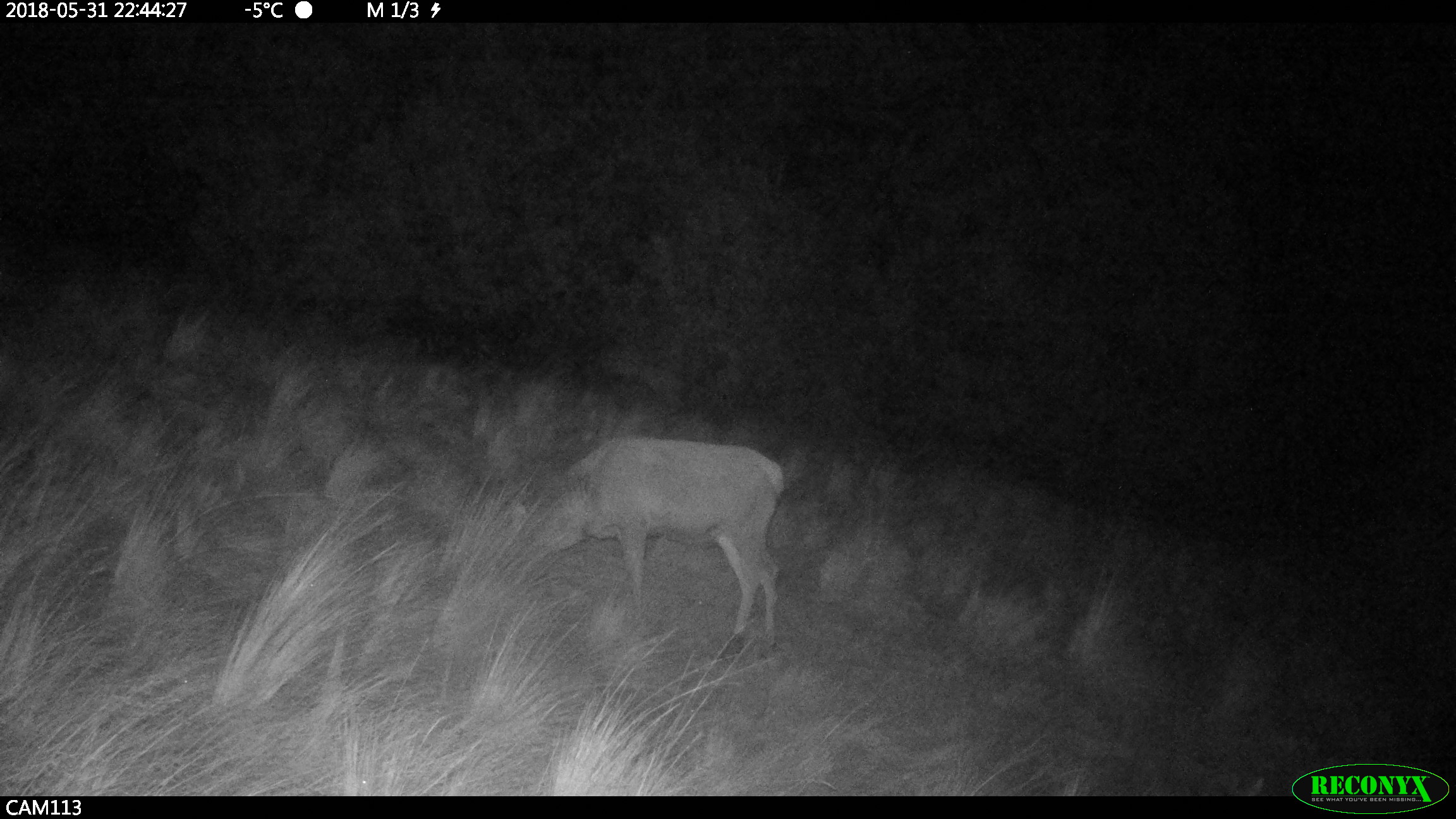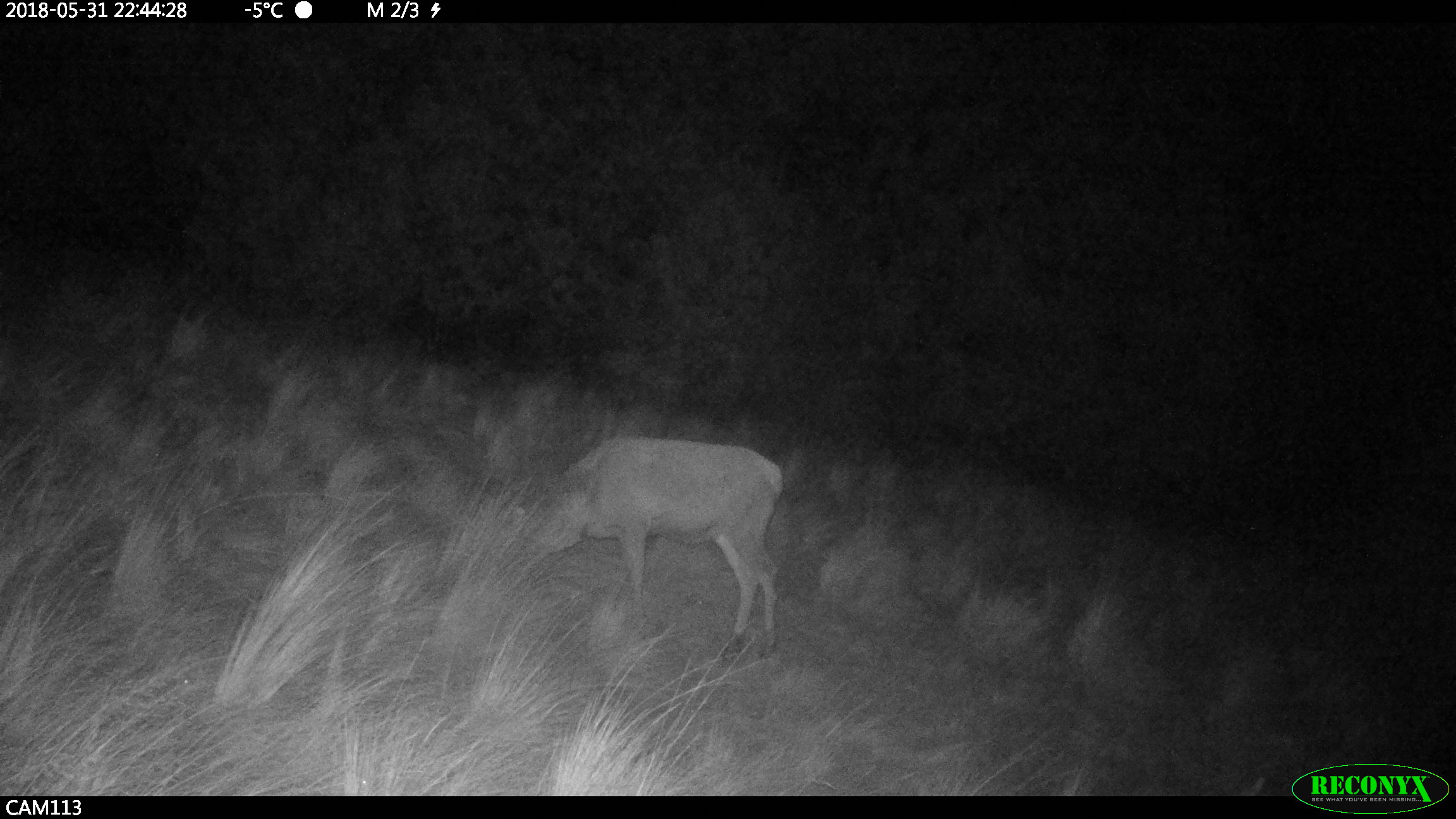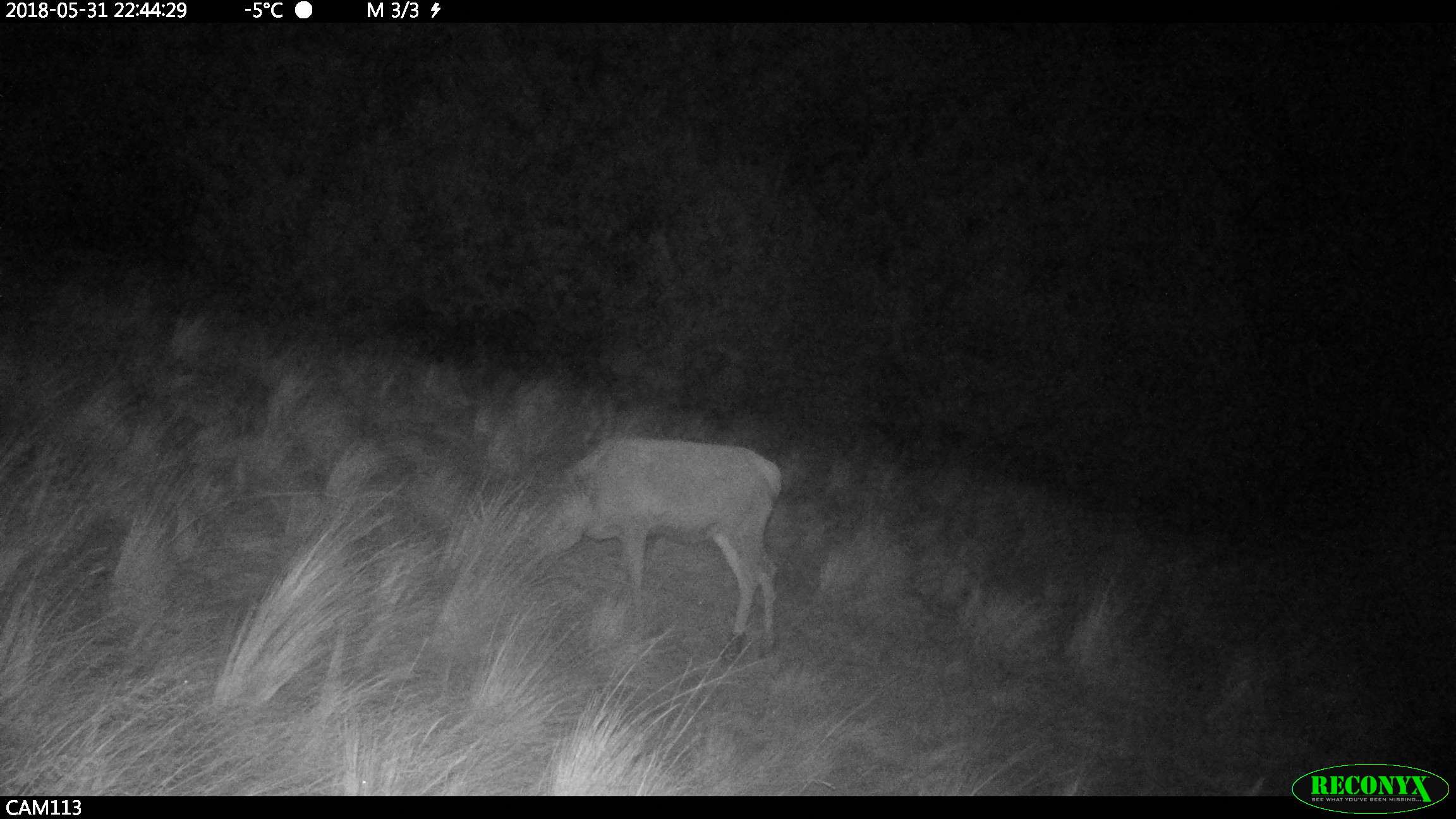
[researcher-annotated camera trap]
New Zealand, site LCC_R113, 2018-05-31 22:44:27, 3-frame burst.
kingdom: Animalia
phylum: Chordata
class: Mammalia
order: Artiodactyla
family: Cervidae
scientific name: Cervidae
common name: deer